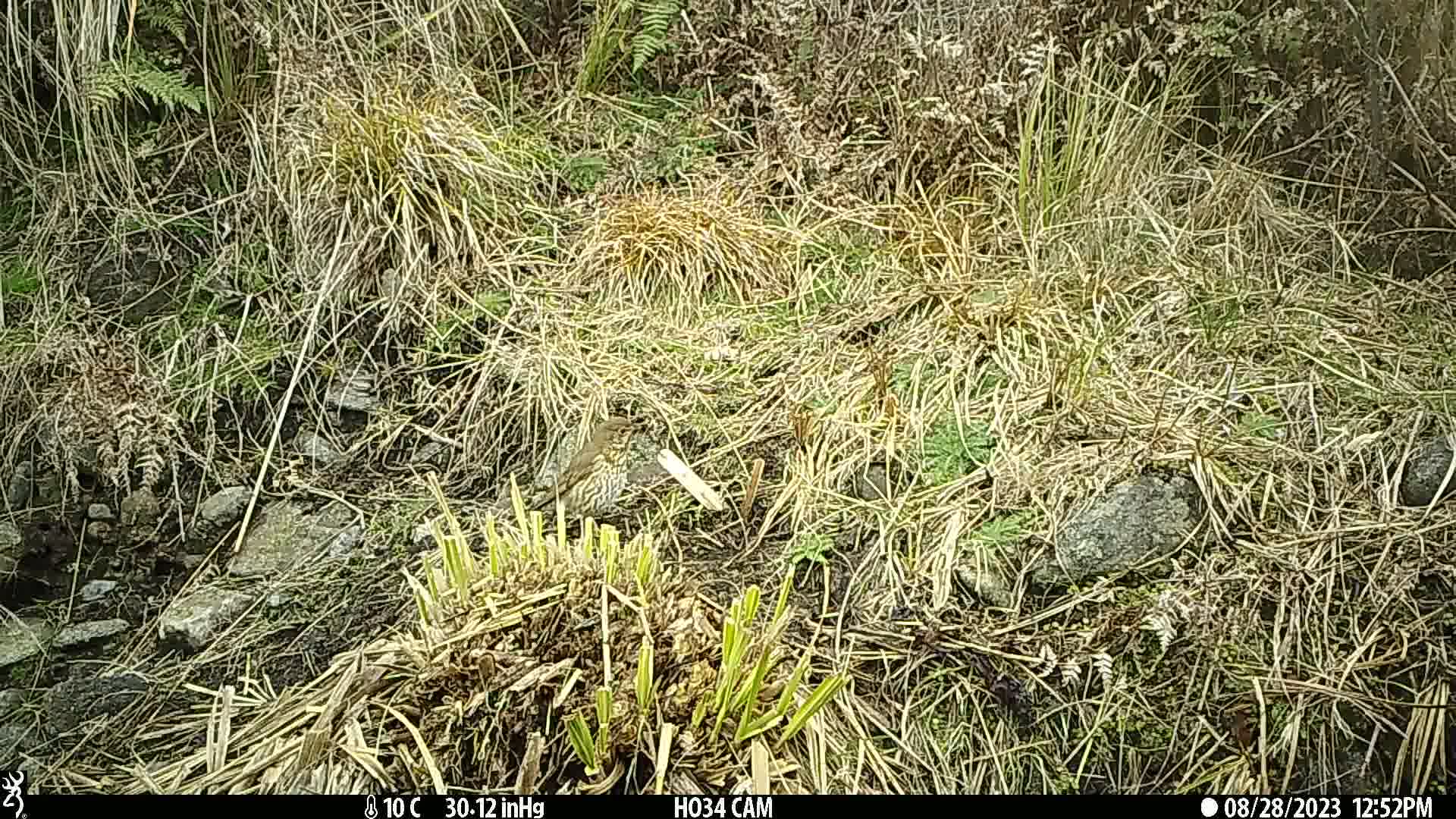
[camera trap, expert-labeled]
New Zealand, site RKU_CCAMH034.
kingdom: Animalia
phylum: Chordata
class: Aves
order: Passeriformes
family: Turdidae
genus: Turdus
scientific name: Turdus philomelos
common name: song thrush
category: thrush